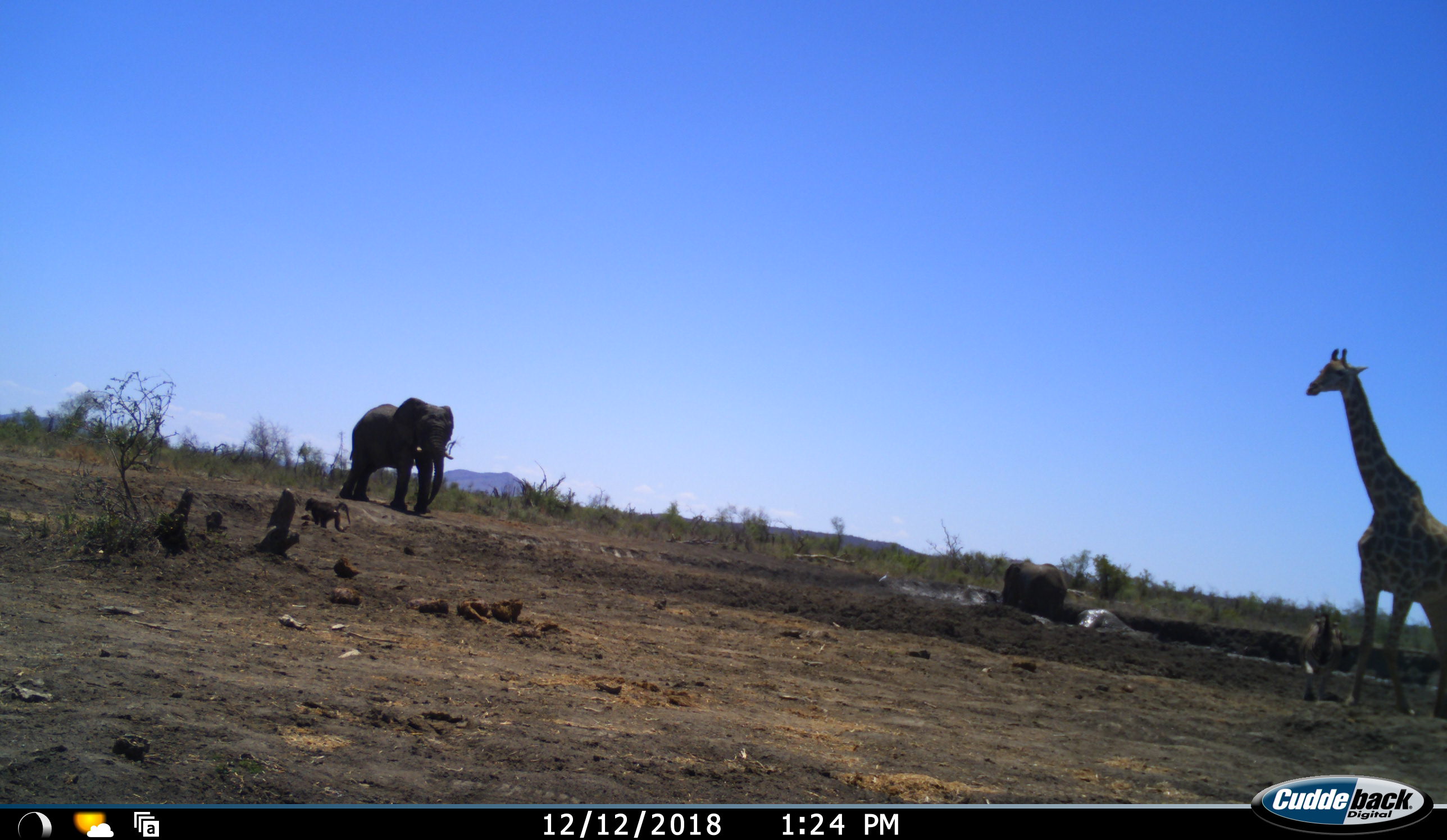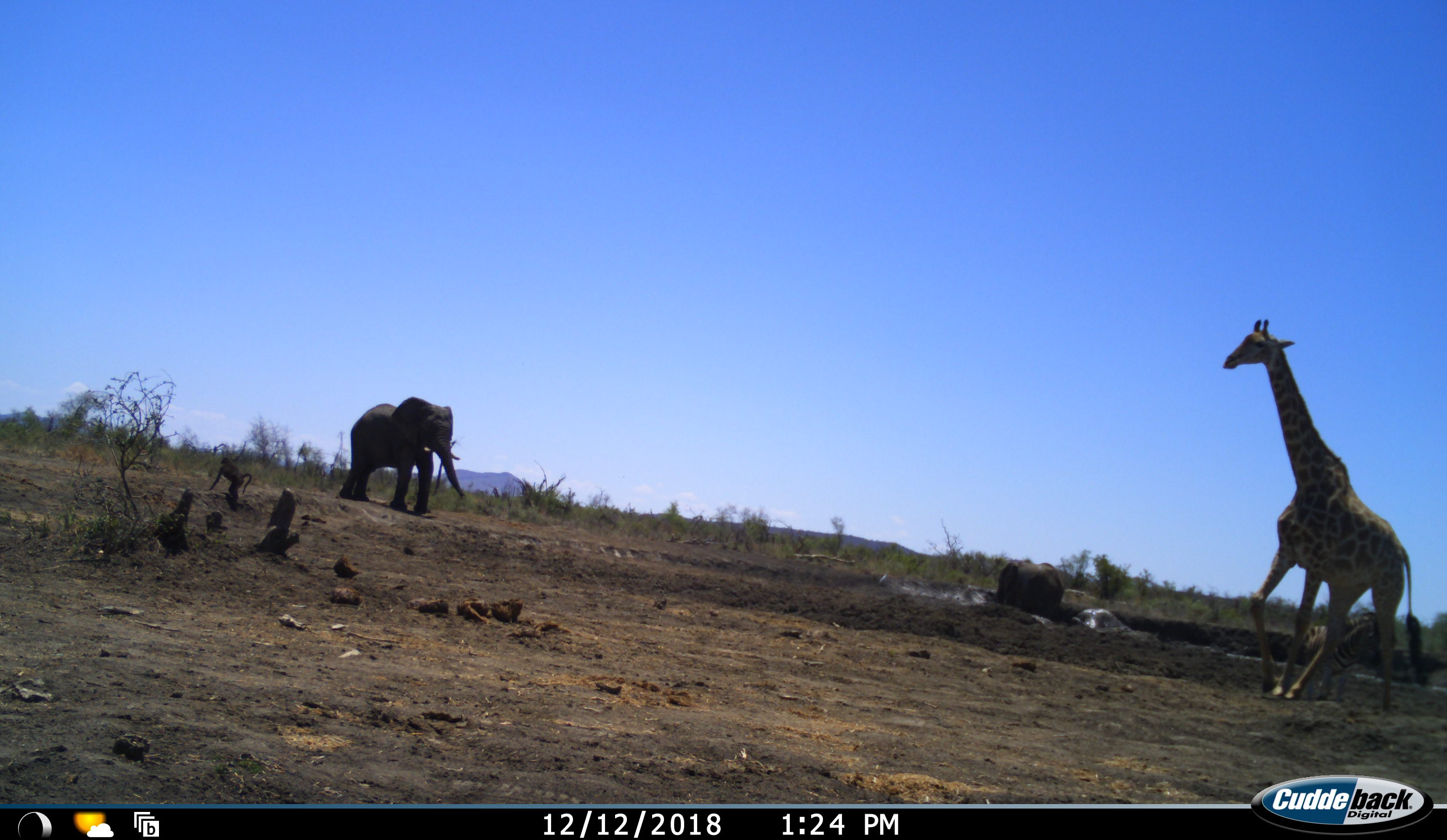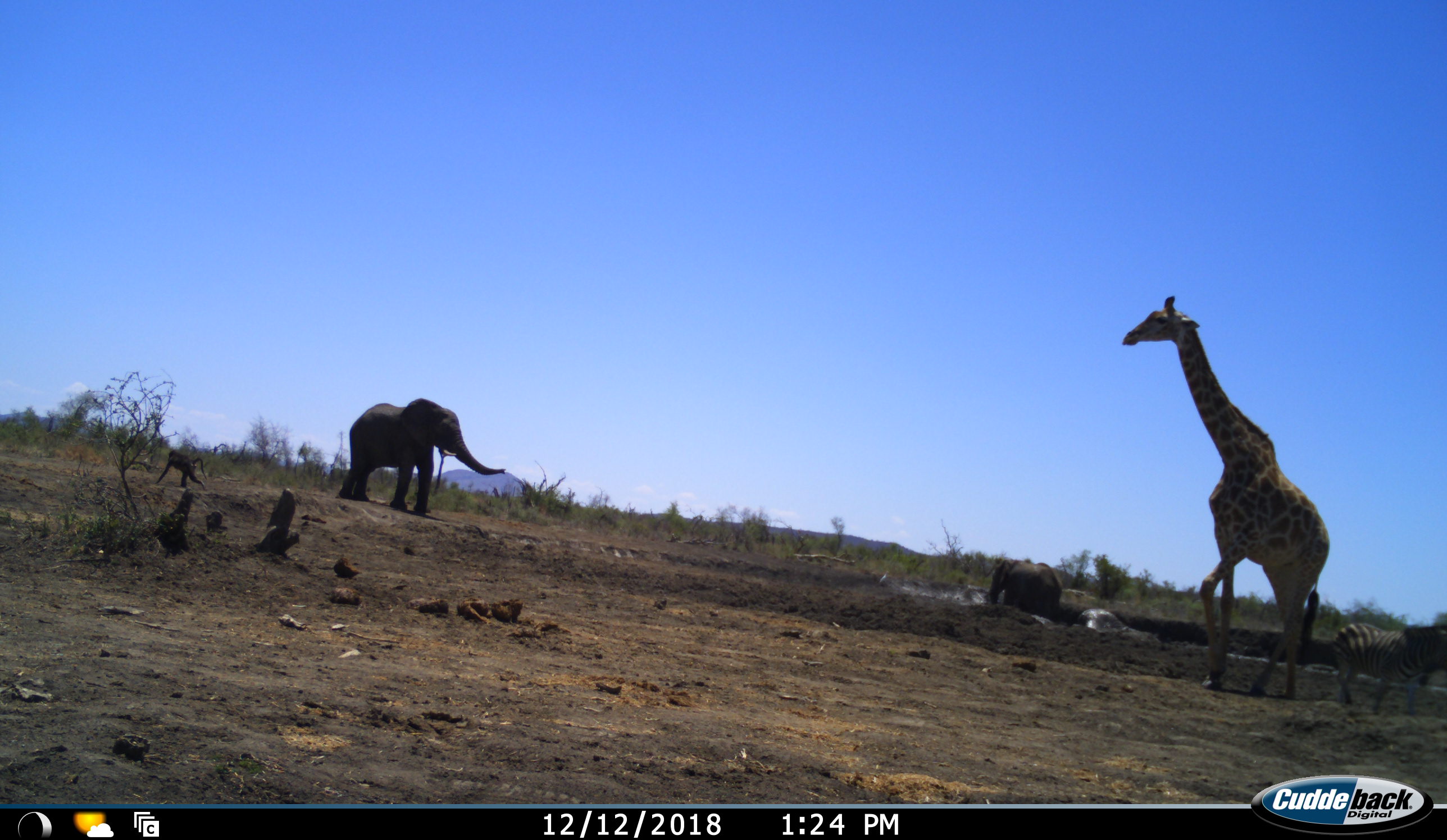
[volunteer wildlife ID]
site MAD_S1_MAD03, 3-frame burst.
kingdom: Animalia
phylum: Chordata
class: Mammalia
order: Primates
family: Cercopithecidae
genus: Papio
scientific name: Papio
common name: baboon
Baboon (Papio), count 1. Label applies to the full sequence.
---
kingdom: Animalia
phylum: Chordata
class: Mammalia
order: Proboscidea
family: Elephantidae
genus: Loxodonta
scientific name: Loxodonta africana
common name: african bush elephant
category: elephant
Elephant (african bush elephant) (Loxodonta africana), count 3. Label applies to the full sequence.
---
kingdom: Animalia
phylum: Chordata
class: Mammalia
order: Artiodactyla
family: Giraffidae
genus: Giraffa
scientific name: Giraffa camelopardalis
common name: giraffe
Giraffe (Giraffa camelopardalis), count 1. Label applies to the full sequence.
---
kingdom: Animalia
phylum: Chordata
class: Mammalia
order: Perissodactyla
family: Equidae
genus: Equus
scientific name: Equus quagga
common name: plains zebra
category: zebraplains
Zebraplains (plains zebra) (Equus quagga), count 1. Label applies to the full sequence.